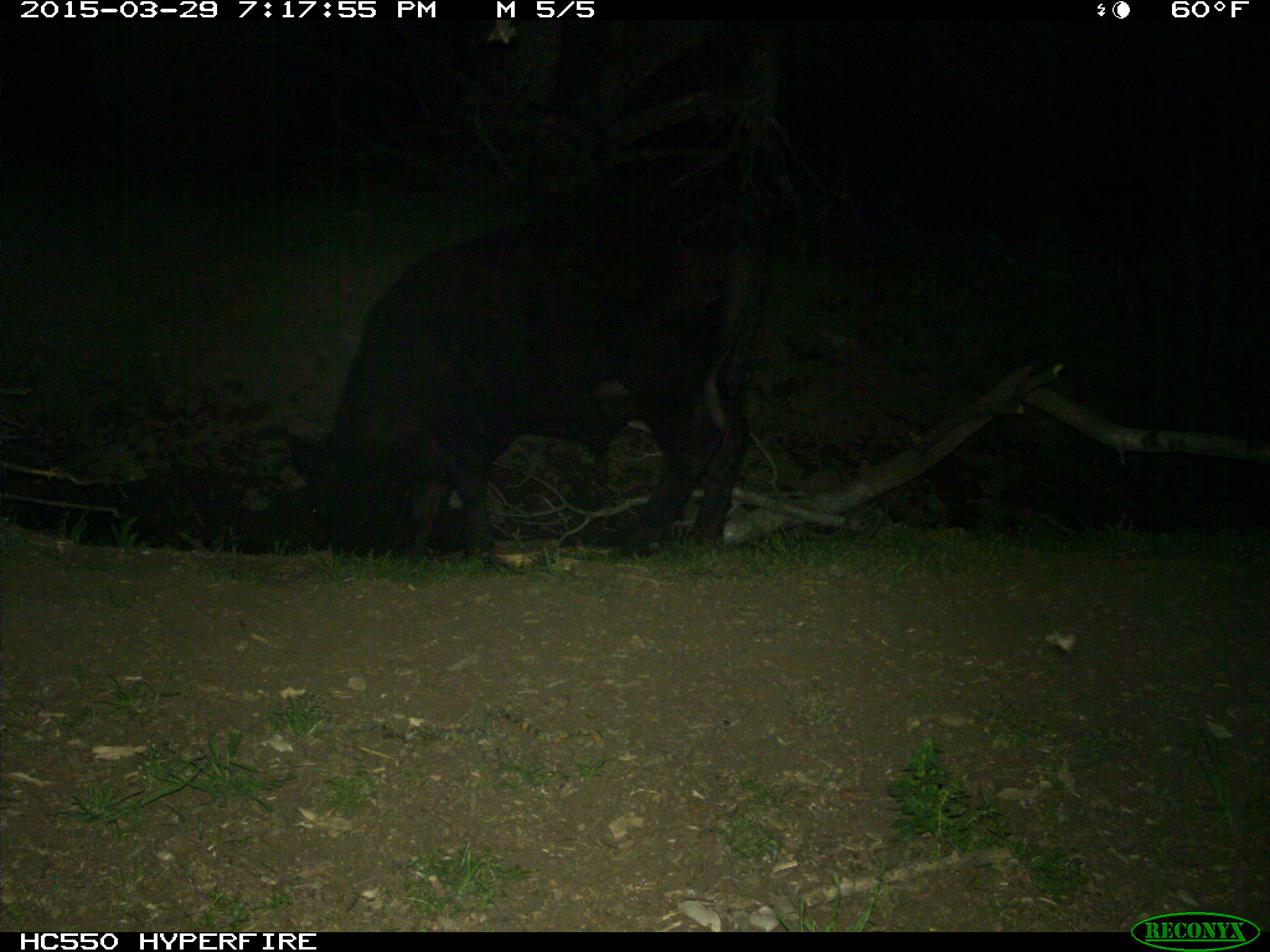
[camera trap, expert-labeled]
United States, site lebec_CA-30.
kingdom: Animalia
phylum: Chordata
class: Mammalia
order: Artiodactyla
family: Bovidae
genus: Bos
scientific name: Bos taurus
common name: domestic cow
Bos taurus (domestic cow).